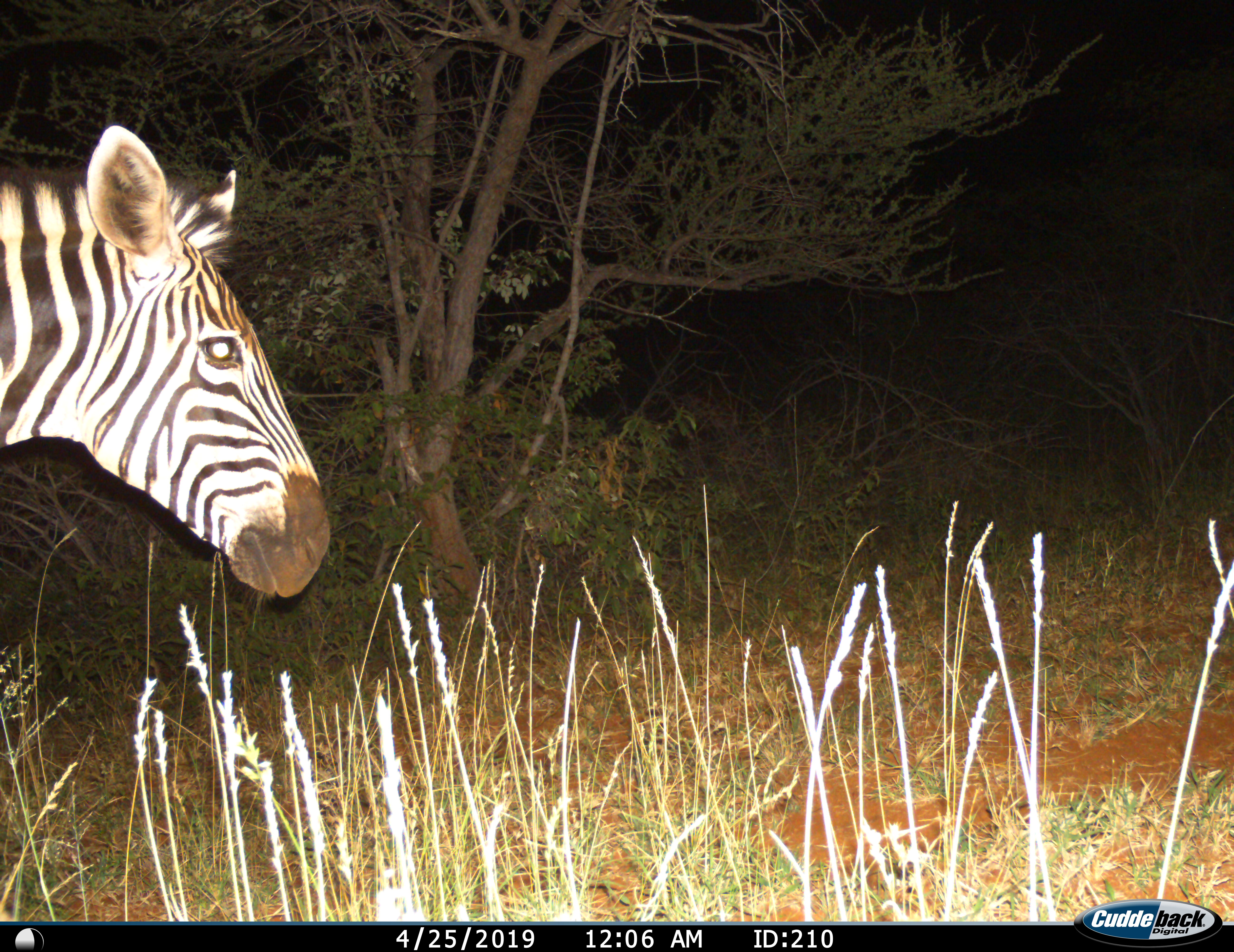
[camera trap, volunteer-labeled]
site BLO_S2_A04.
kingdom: Animalia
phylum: Chordata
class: Mammalia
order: Perissodactyla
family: Equidae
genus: Equus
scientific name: Equus quagga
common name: plains zebra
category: zebraplains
Zebraplains (plains zebra) (Equus quagga), count 1. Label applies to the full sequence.